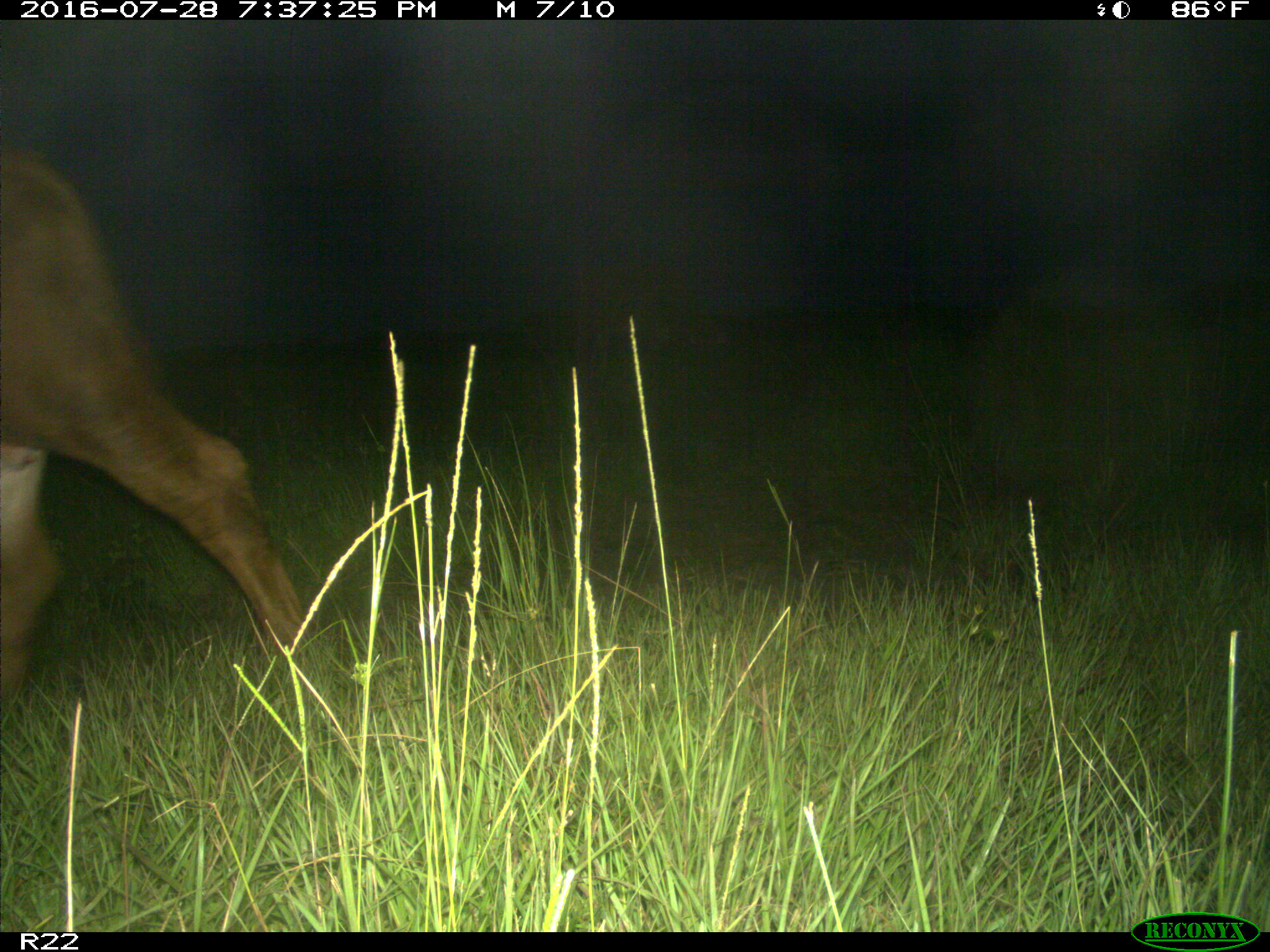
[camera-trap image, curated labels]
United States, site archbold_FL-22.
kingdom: Animalia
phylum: Chordata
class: Mammalia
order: Artiodactyla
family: Bovidae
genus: Bos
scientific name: Bos taurus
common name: domestic cow